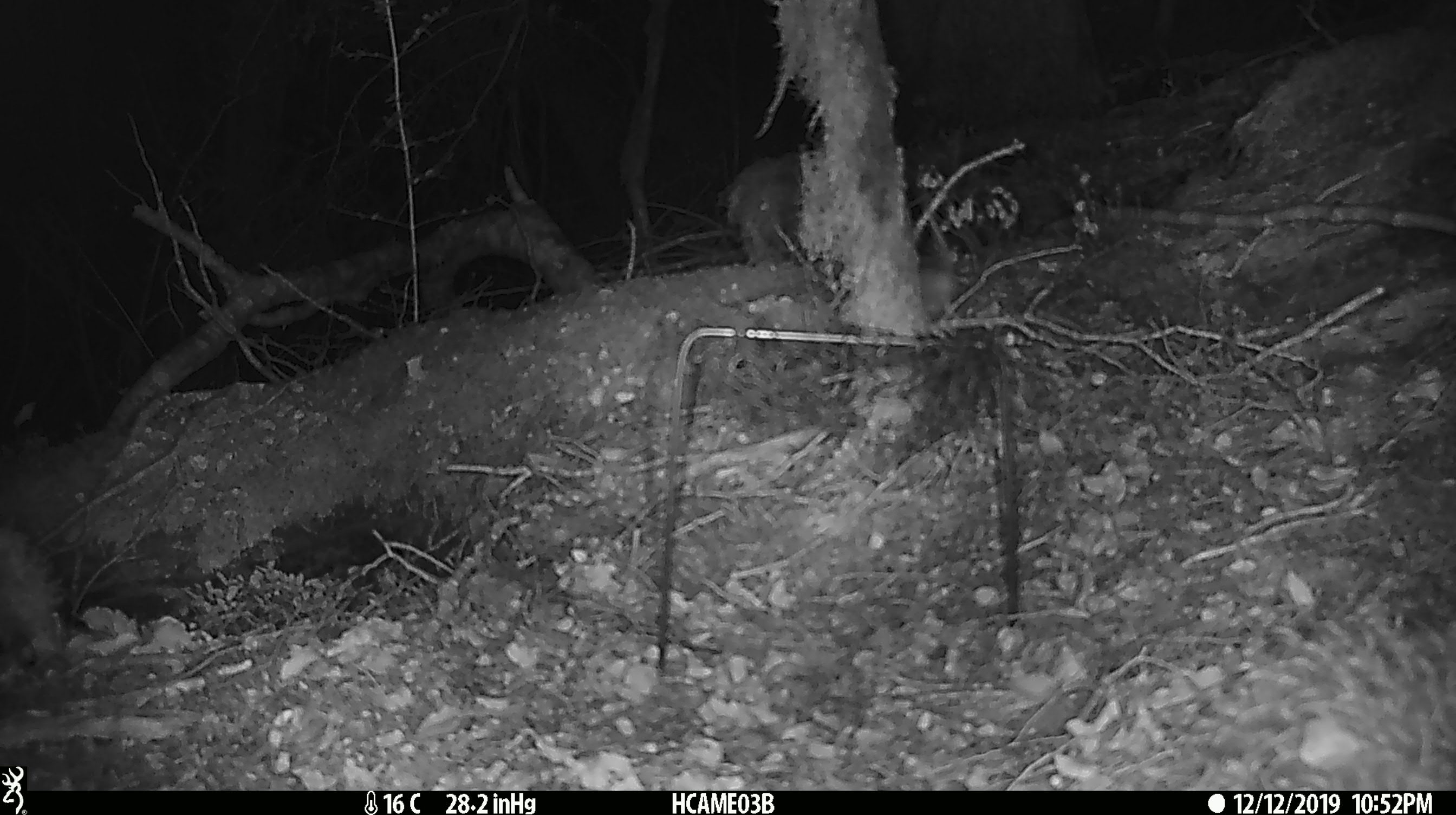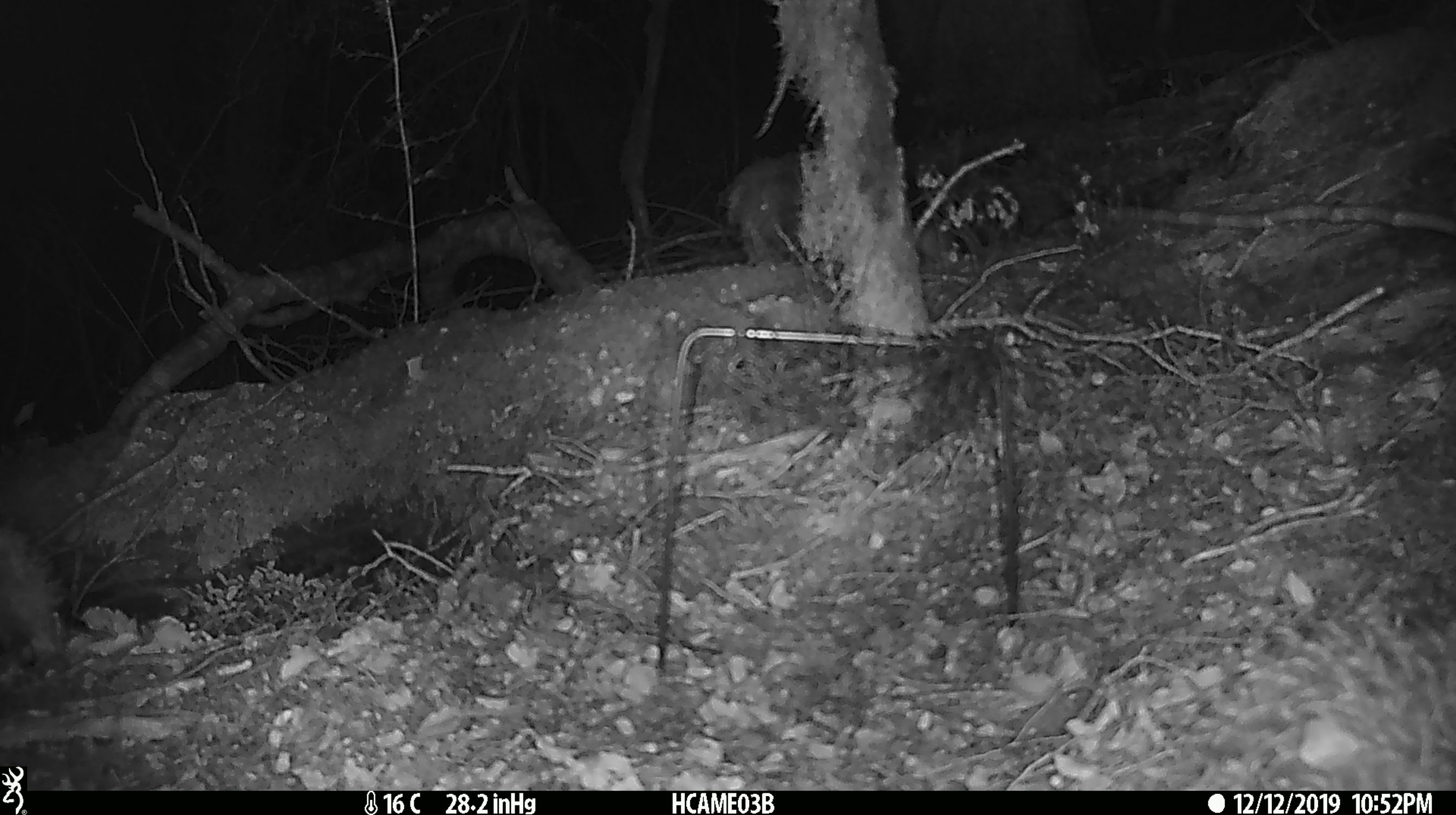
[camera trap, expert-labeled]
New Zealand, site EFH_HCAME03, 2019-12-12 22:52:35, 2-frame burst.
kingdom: Animalia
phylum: Chordata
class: Mammalia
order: Rodentia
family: Muridae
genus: Mus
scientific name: Mus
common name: mouse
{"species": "mouse (Mus)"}